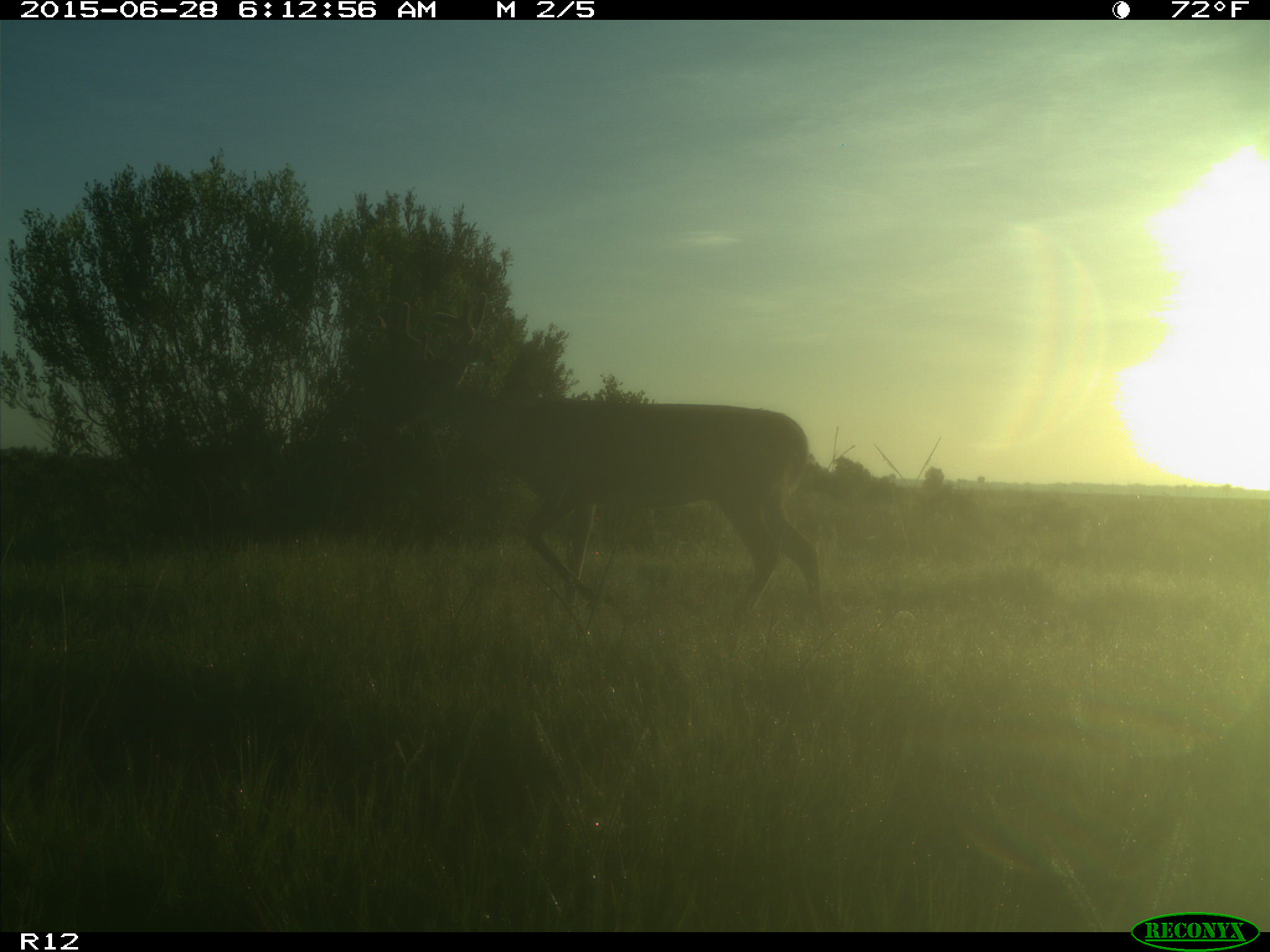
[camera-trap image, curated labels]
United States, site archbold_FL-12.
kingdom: Animalia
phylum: Chordata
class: Mammalia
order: Artiodactyla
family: Cervidae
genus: Odocoileus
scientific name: Odocoileus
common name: deer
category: unidentified deer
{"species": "unidentified deer (deer) (Odocoileus)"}